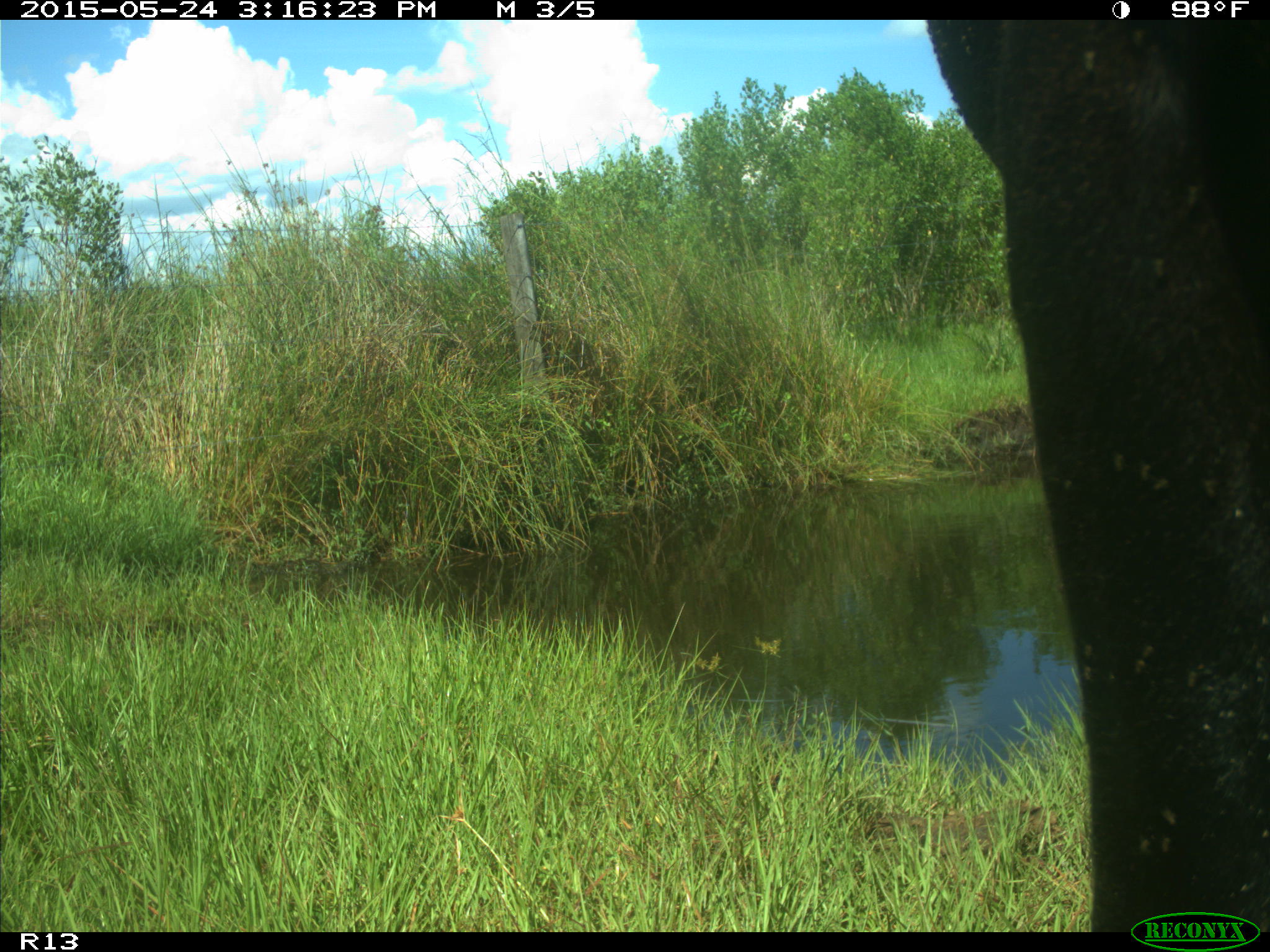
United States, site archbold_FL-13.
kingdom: Animalia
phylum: Chordata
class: Mammalia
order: Artiodactyla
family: Bovidae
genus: Bos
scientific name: Bos taurus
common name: domestic cow